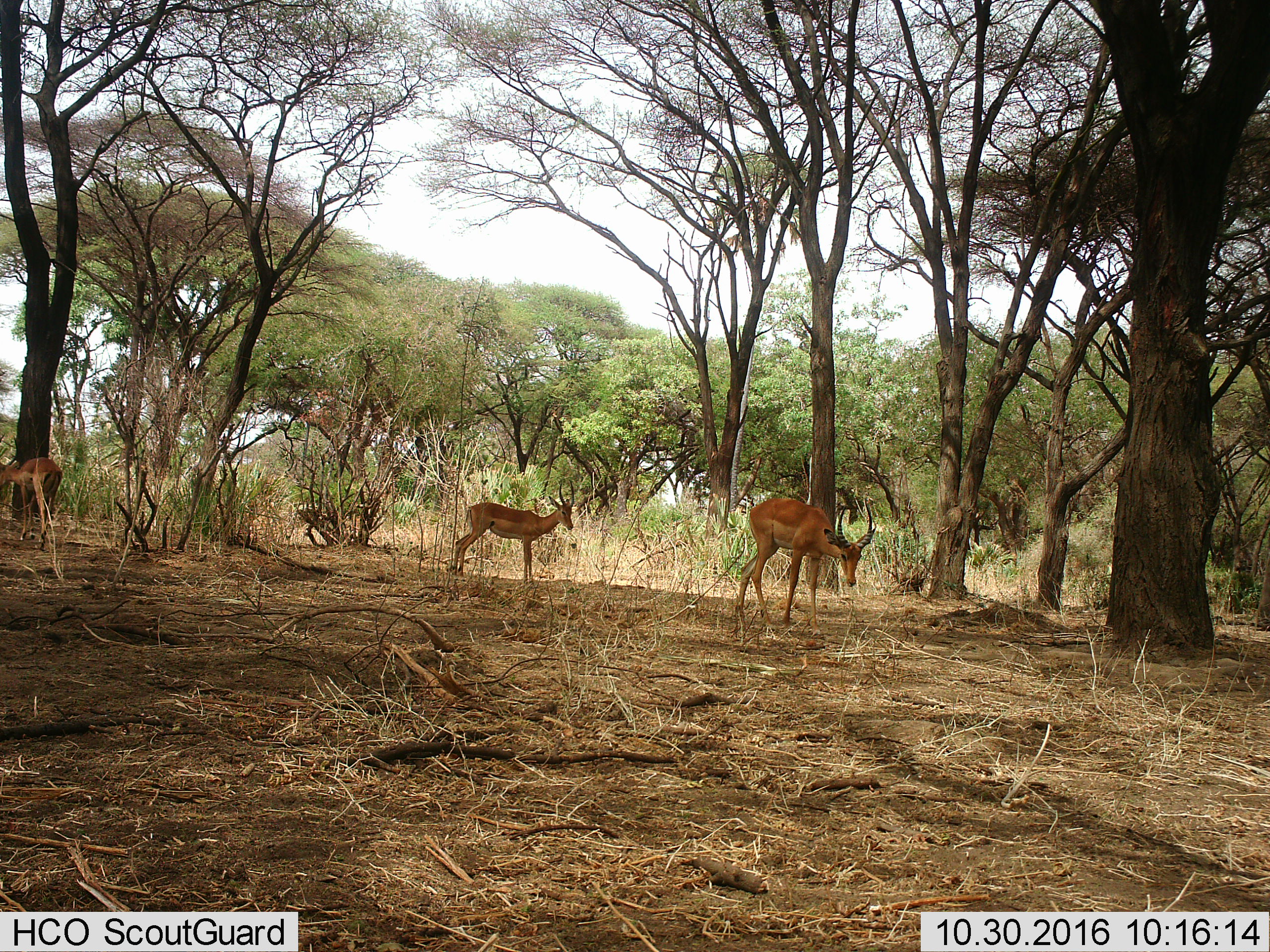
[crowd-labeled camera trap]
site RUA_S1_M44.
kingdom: Animalia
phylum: Chordata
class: Mammalia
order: Artiodactyla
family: Bovidae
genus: Aepyceros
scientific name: Aepyceros melampus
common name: impala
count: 3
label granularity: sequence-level